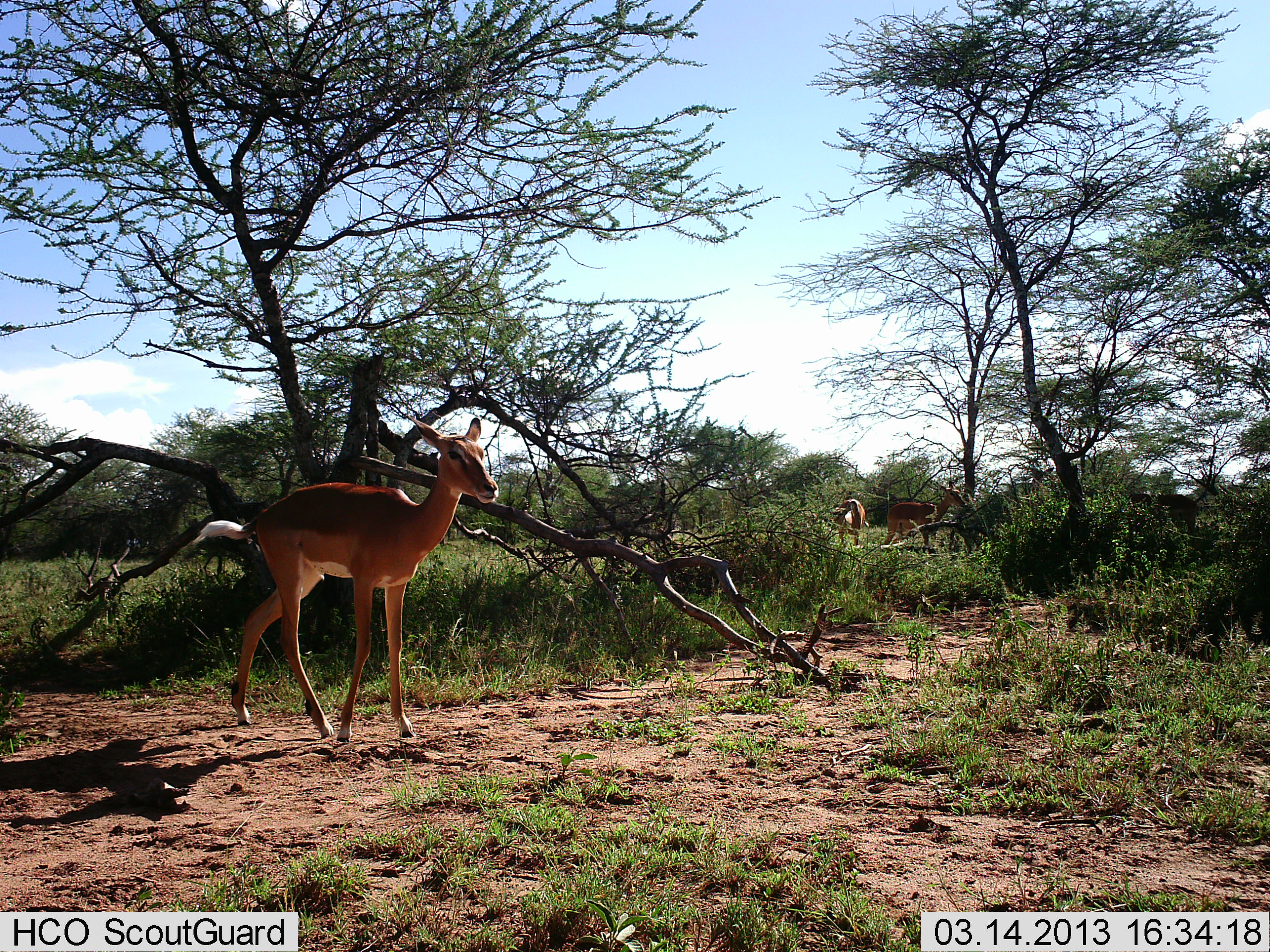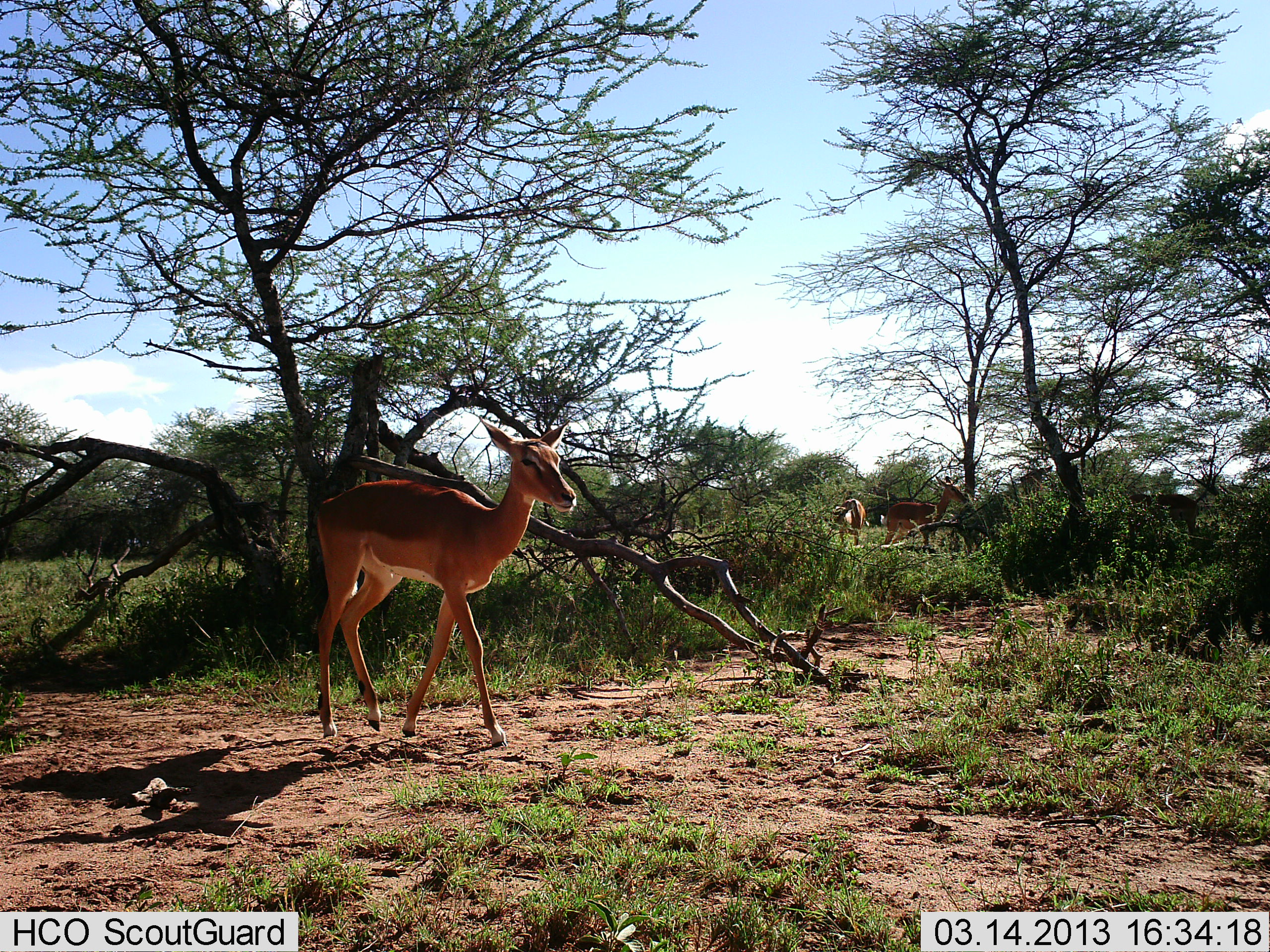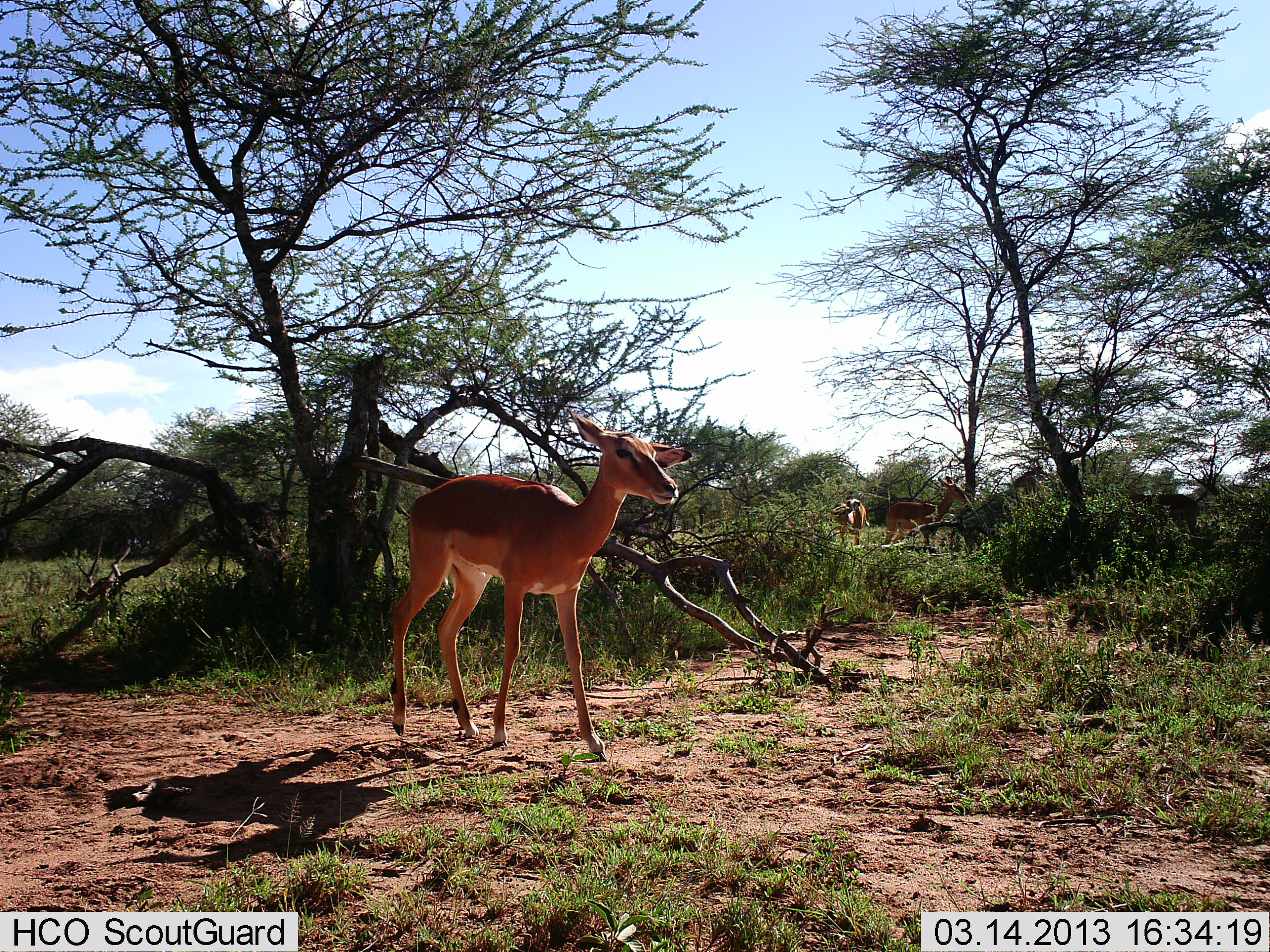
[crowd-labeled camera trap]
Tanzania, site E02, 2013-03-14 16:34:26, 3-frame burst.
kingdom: Animalia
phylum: Chordata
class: Mammalia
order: Artiodactyla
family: Bovidae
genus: Aepyceros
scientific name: Aepyceros melampus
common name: impala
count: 4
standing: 71%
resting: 0%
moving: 79%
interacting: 0%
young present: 4%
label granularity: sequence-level